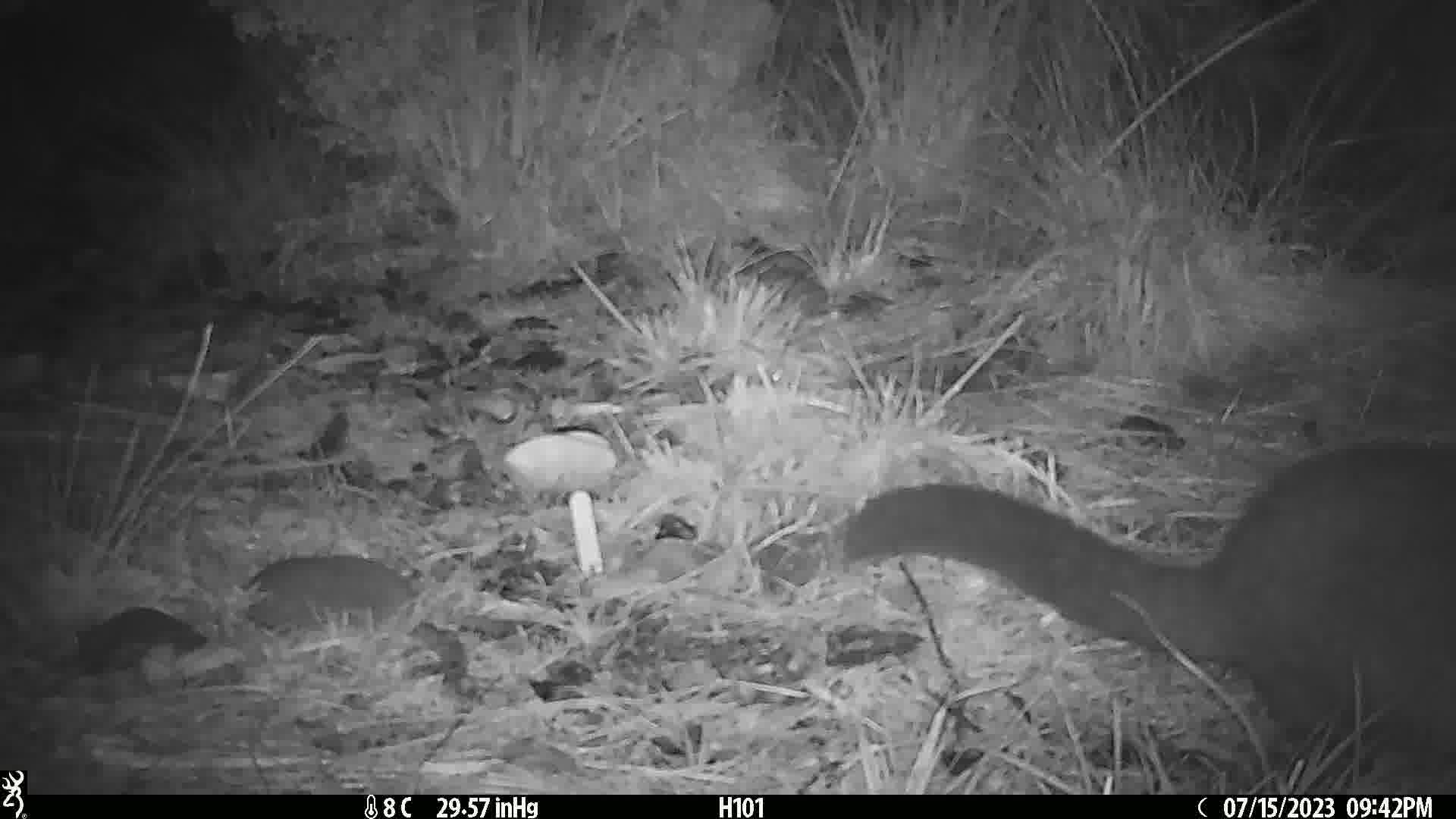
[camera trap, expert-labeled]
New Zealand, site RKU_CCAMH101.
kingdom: Animalia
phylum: Chordata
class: Mammalia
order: Diprotodontia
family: Phalangeridae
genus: Trichosurus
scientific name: Trichosurus vulpecula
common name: common brushtail possum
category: possum